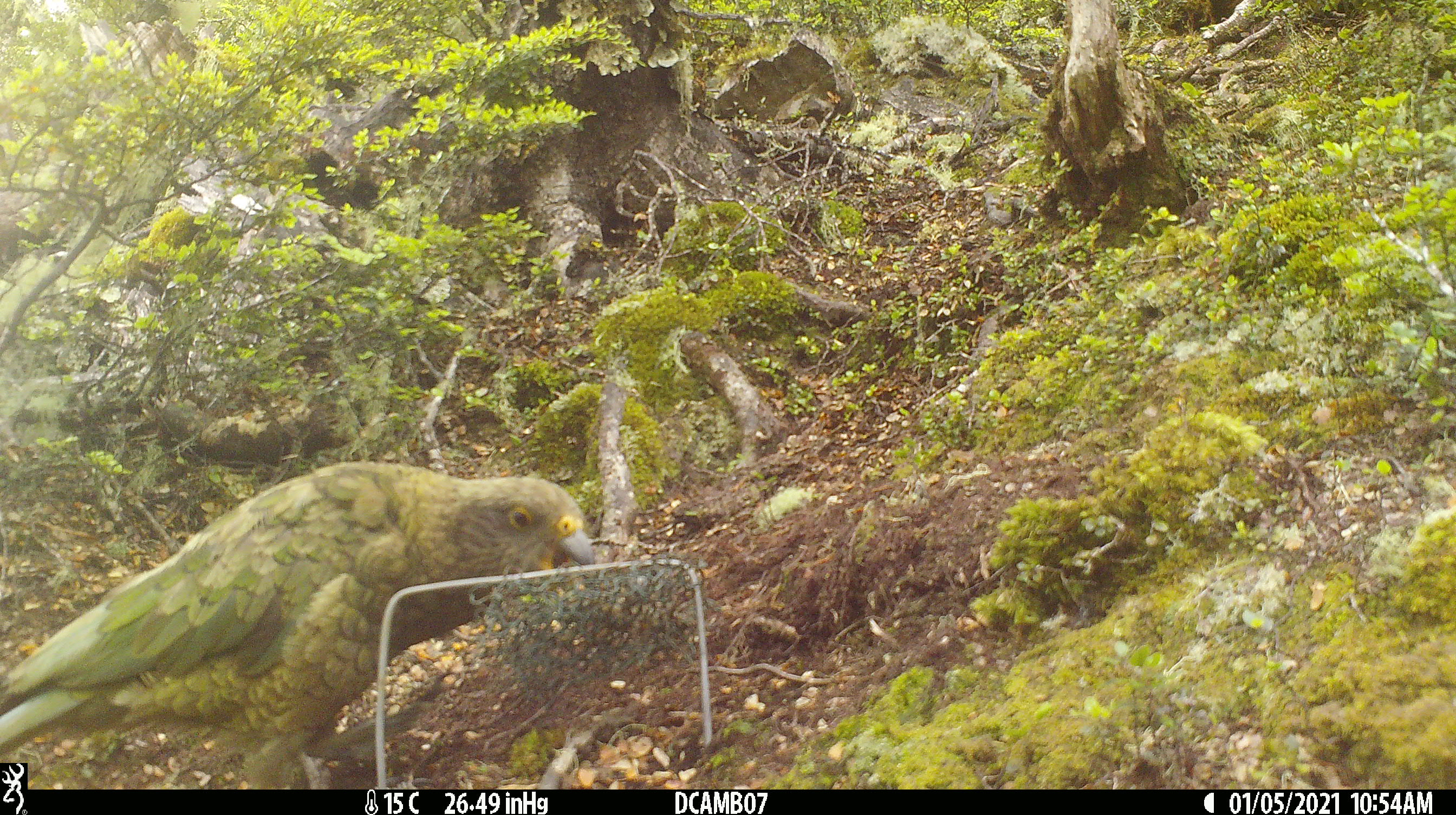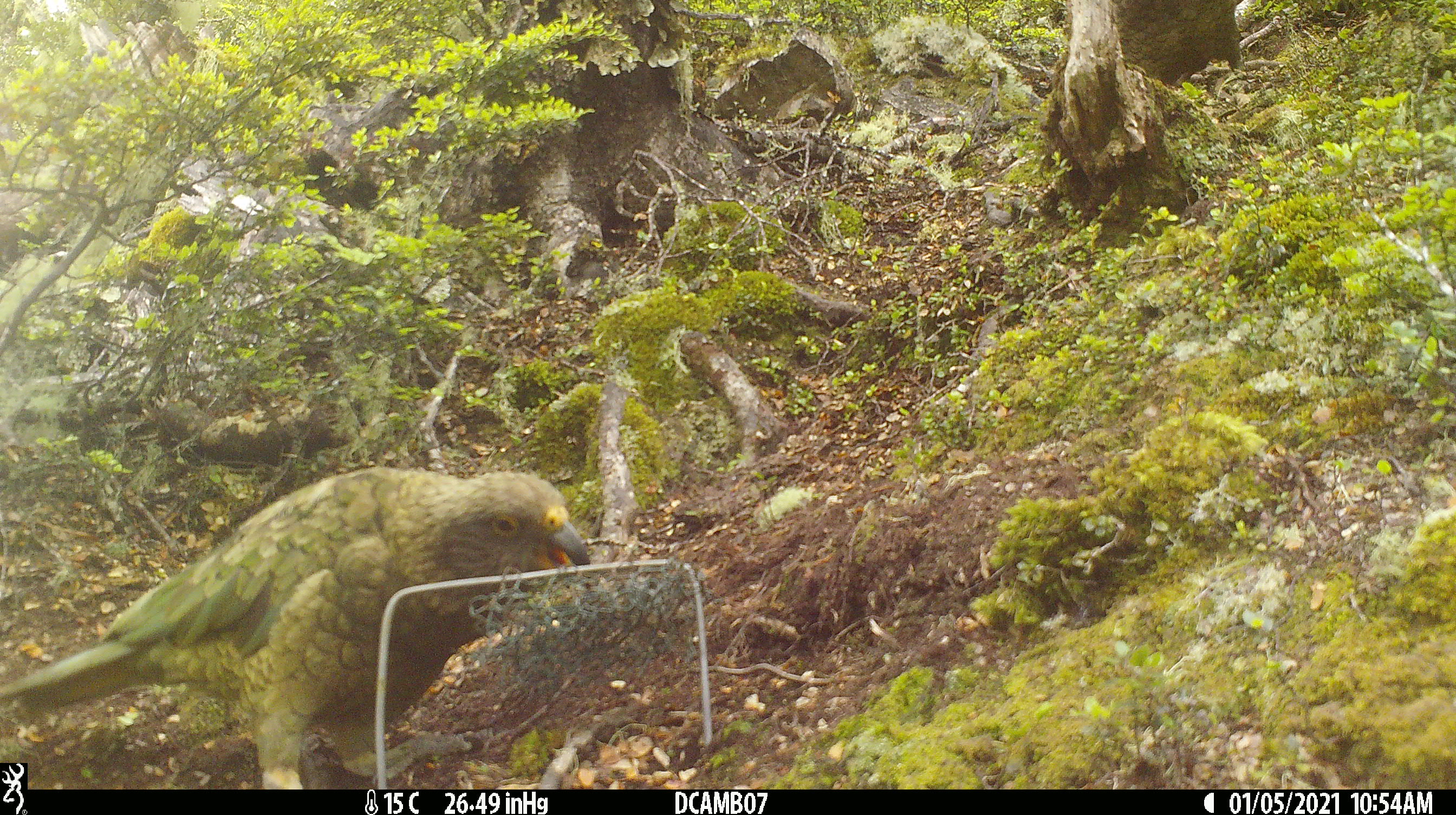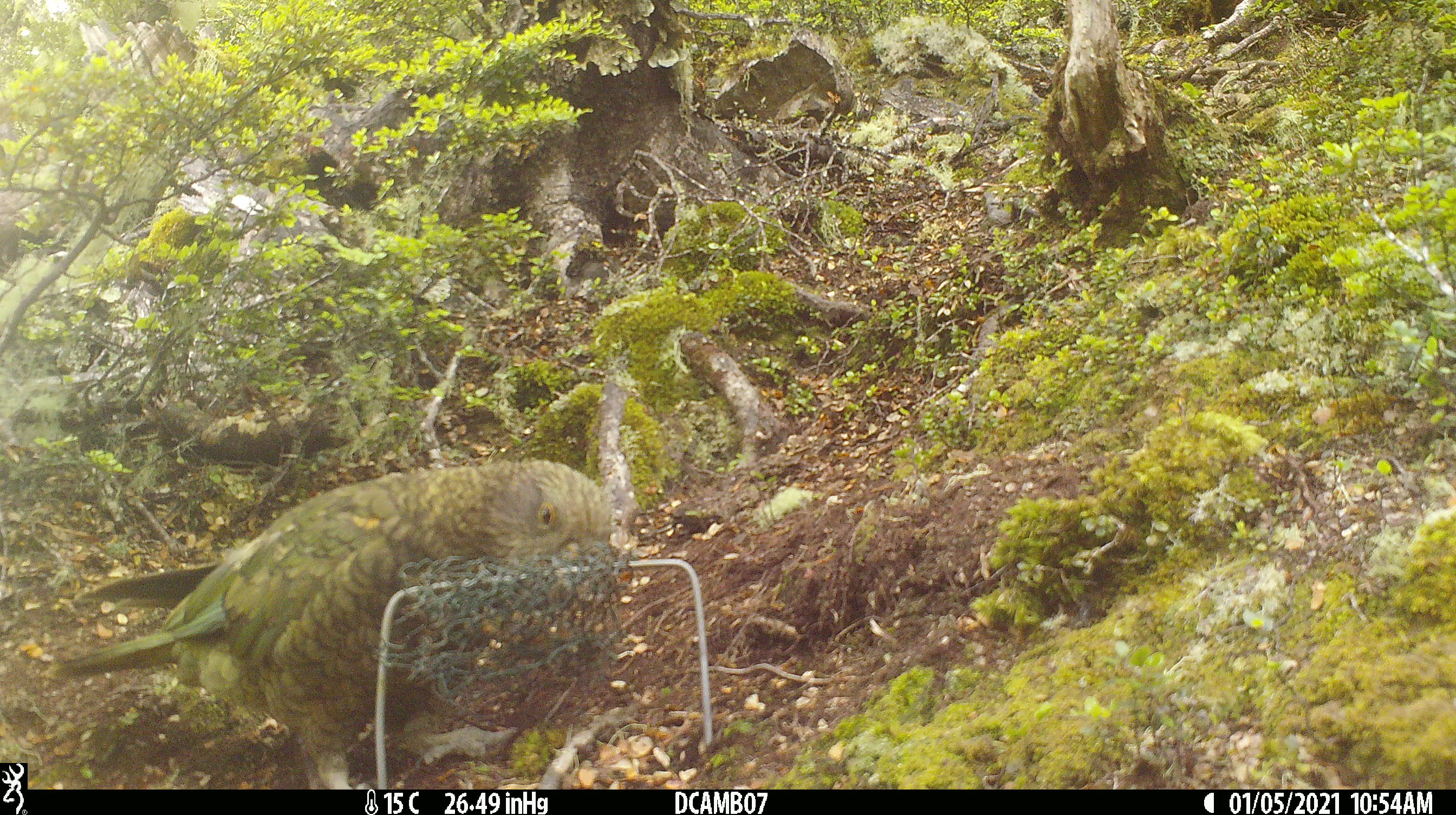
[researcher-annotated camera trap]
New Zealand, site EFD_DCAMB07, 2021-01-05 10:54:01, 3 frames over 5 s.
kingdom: Animalia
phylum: Chordata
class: Aves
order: Psittaciformes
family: Strigopidae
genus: Nestor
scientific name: Nestor notabilis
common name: kea